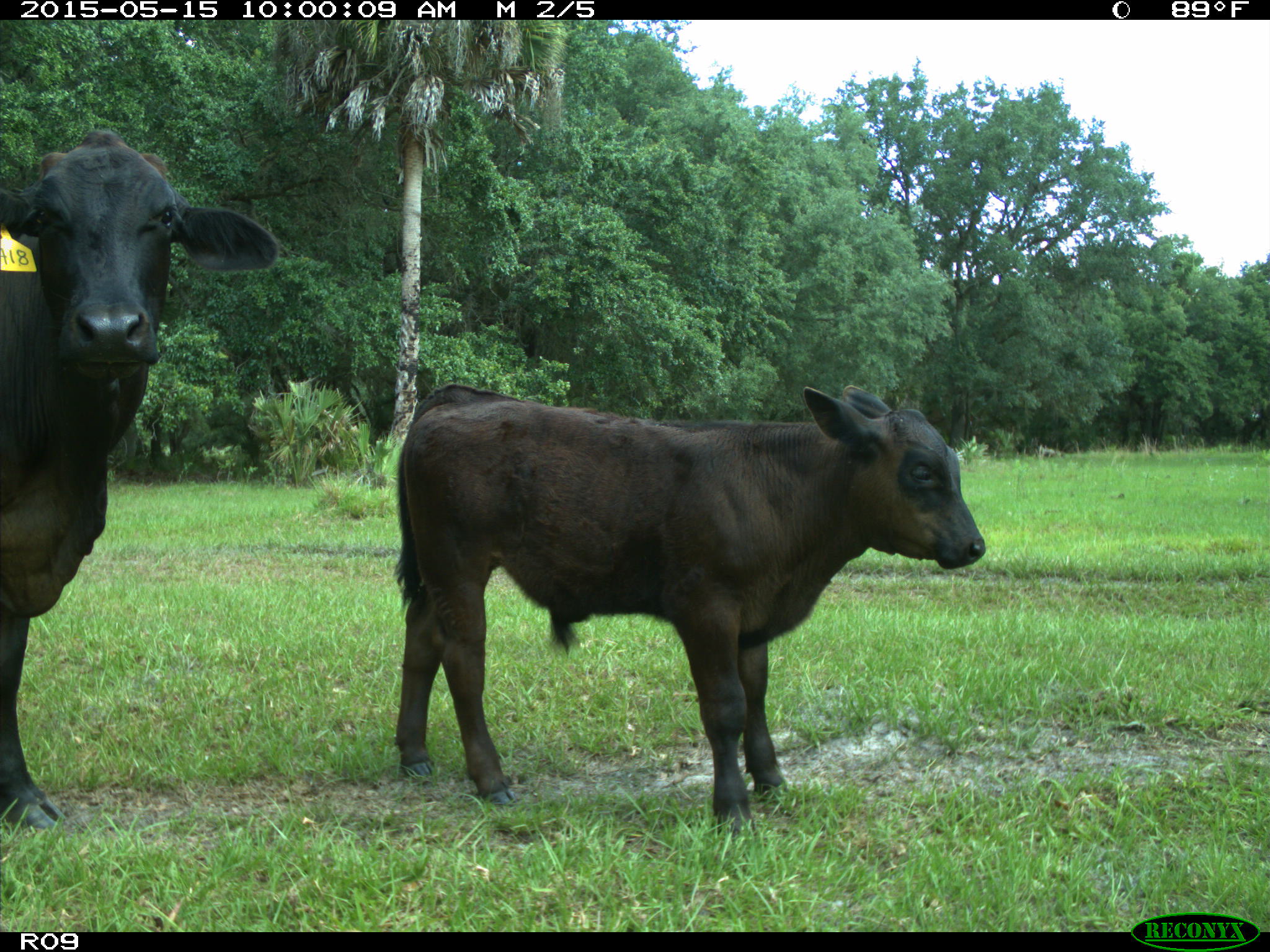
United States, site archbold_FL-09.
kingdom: Animalia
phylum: Chordata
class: Mammalia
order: Artiodactyla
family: Bovidae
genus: Bos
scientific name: Bos taurus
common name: domestic cow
Bos taurus (domestic cow).